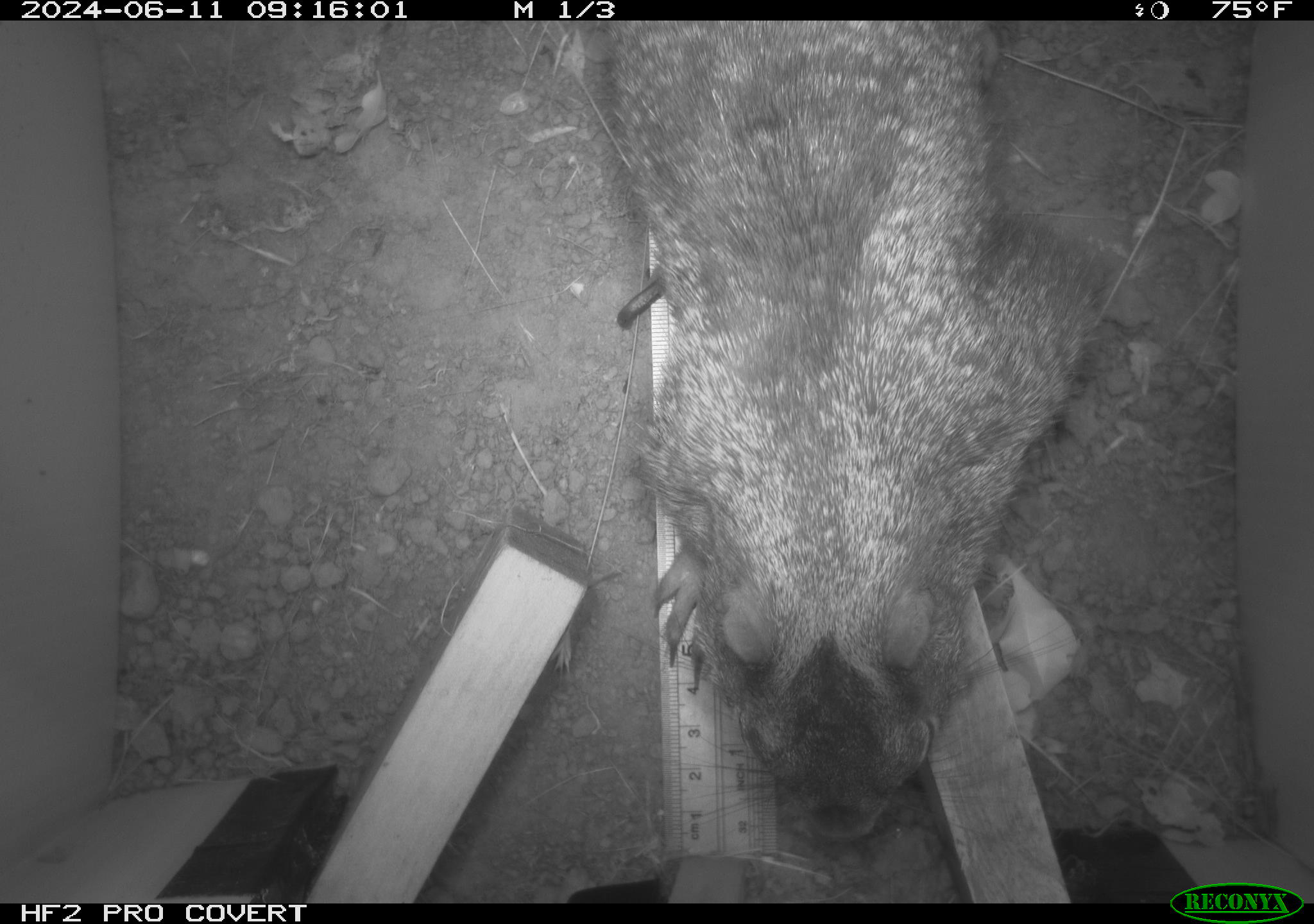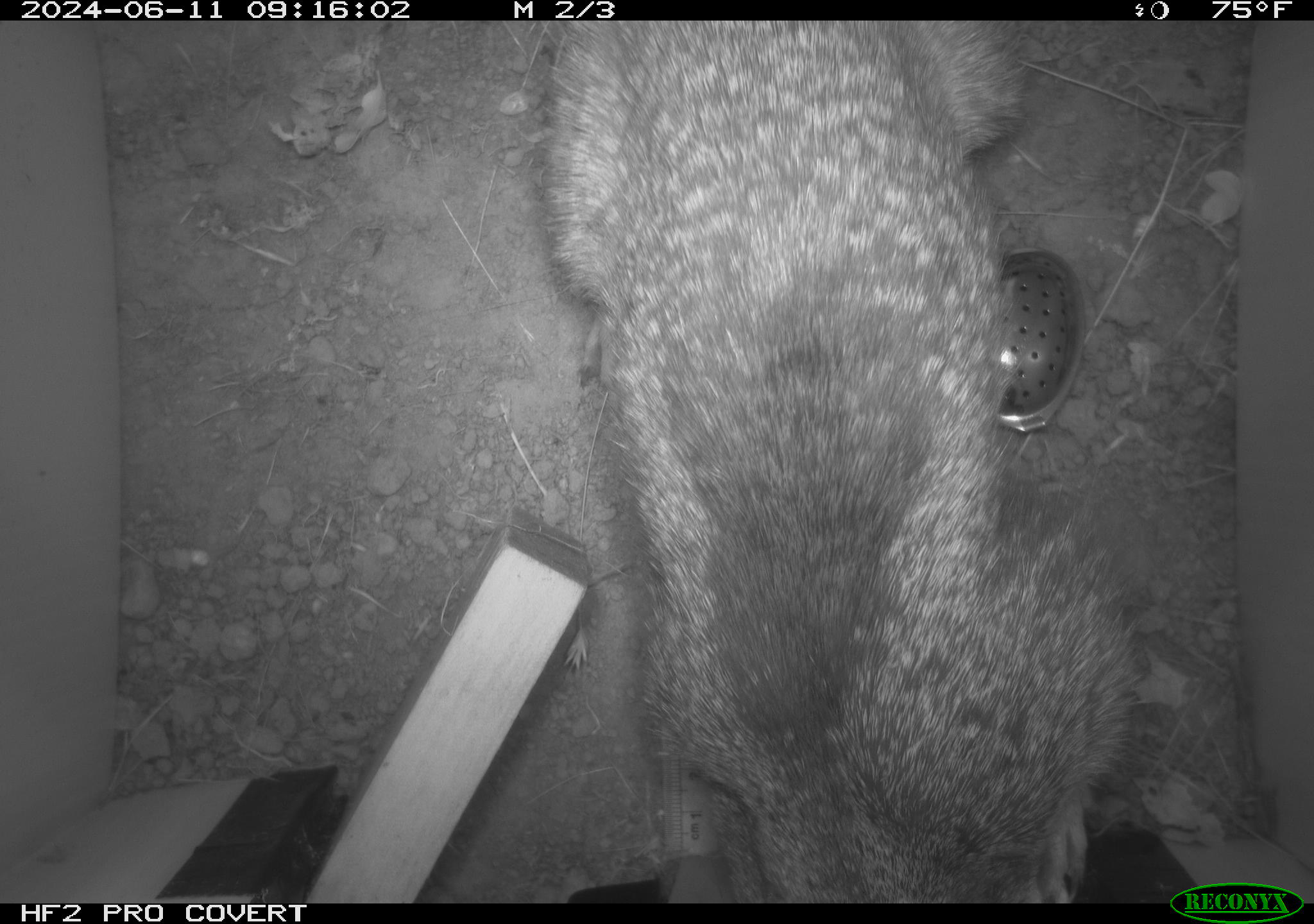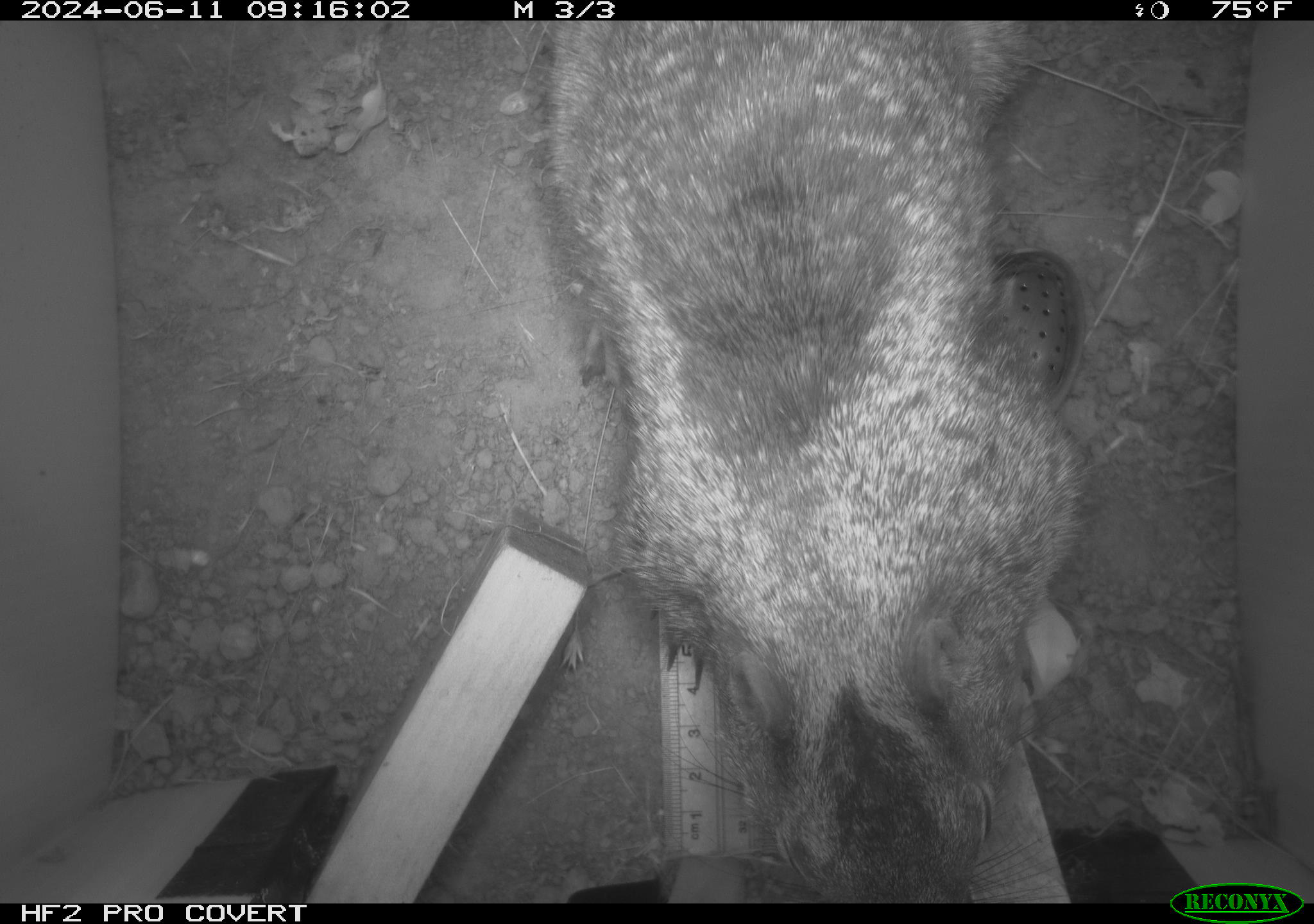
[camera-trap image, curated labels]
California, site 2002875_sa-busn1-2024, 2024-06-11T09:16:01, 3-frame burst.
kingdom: Animalia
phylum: Chordata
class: Mammalia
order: Rodentia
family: Sciuridae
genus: Otospermophilus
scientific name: Otospermophilus beecheyi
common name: california ground squirrel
California ground squirrel (Otospermophilus beecheyi).